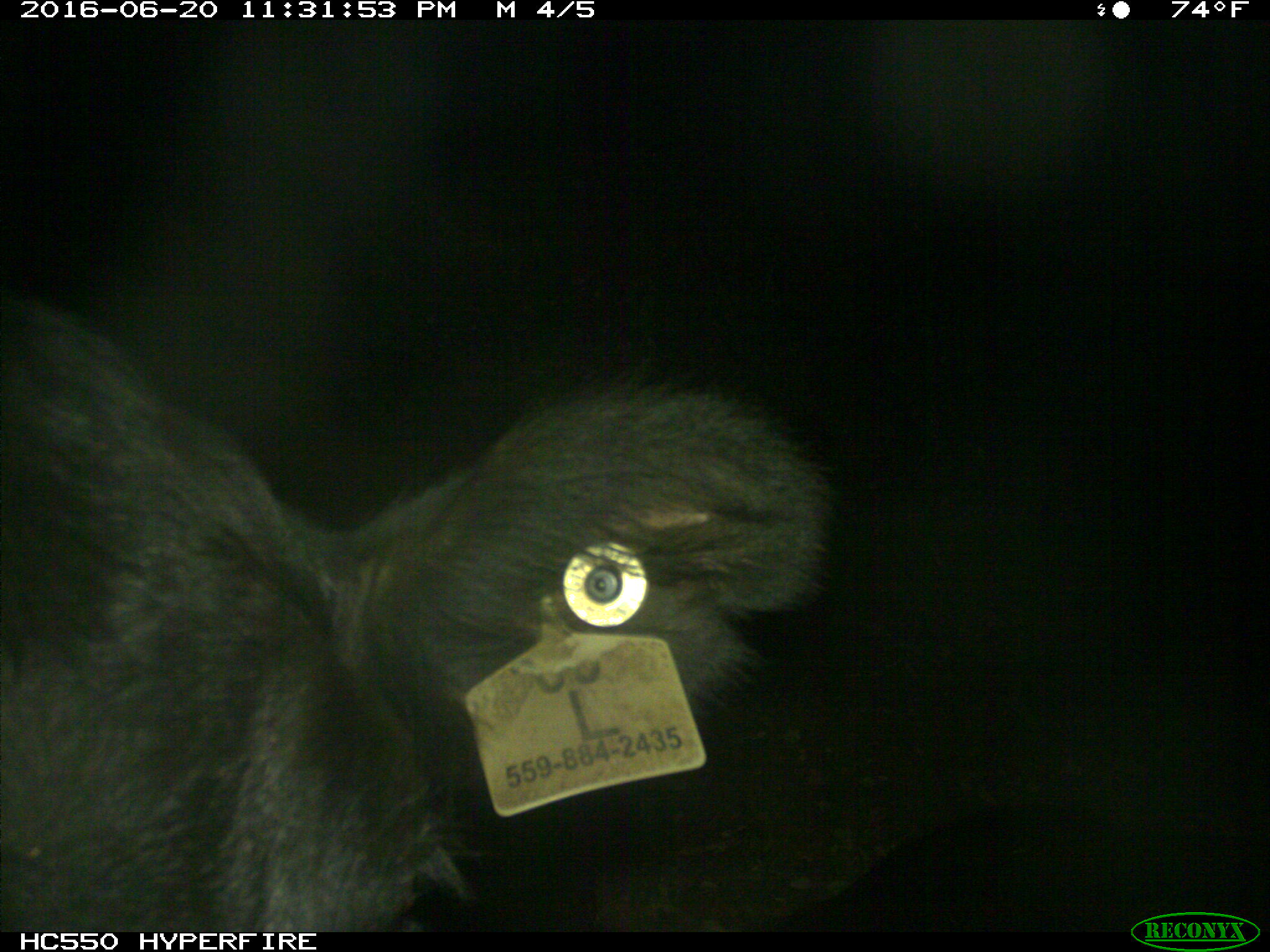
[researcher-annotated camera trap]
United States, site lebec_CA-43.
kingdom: Animalia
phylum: Chordata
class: Mammalia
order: Artiodactyla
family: Bovidae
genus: Bos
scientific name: Bos taurus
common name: domestic cow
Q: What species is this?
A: Bos taurus (domestic cow).